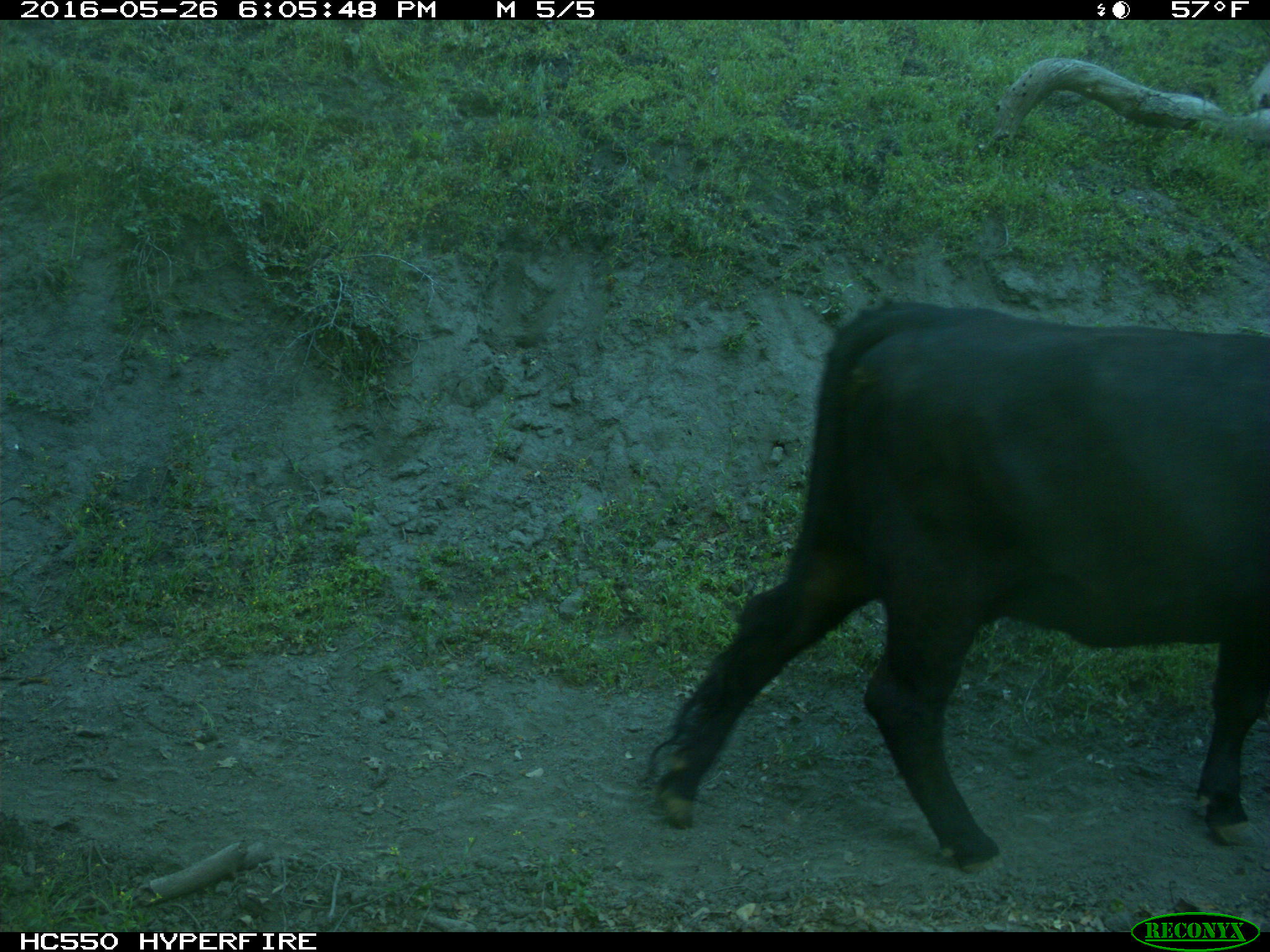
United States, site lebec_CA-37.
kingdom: Animalia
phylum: Chordata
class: Mammalia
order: Artiodactyla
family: Bovidae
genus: Bos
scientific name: Bos taurus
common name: domestic cow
Bos taurus (domestic cow).